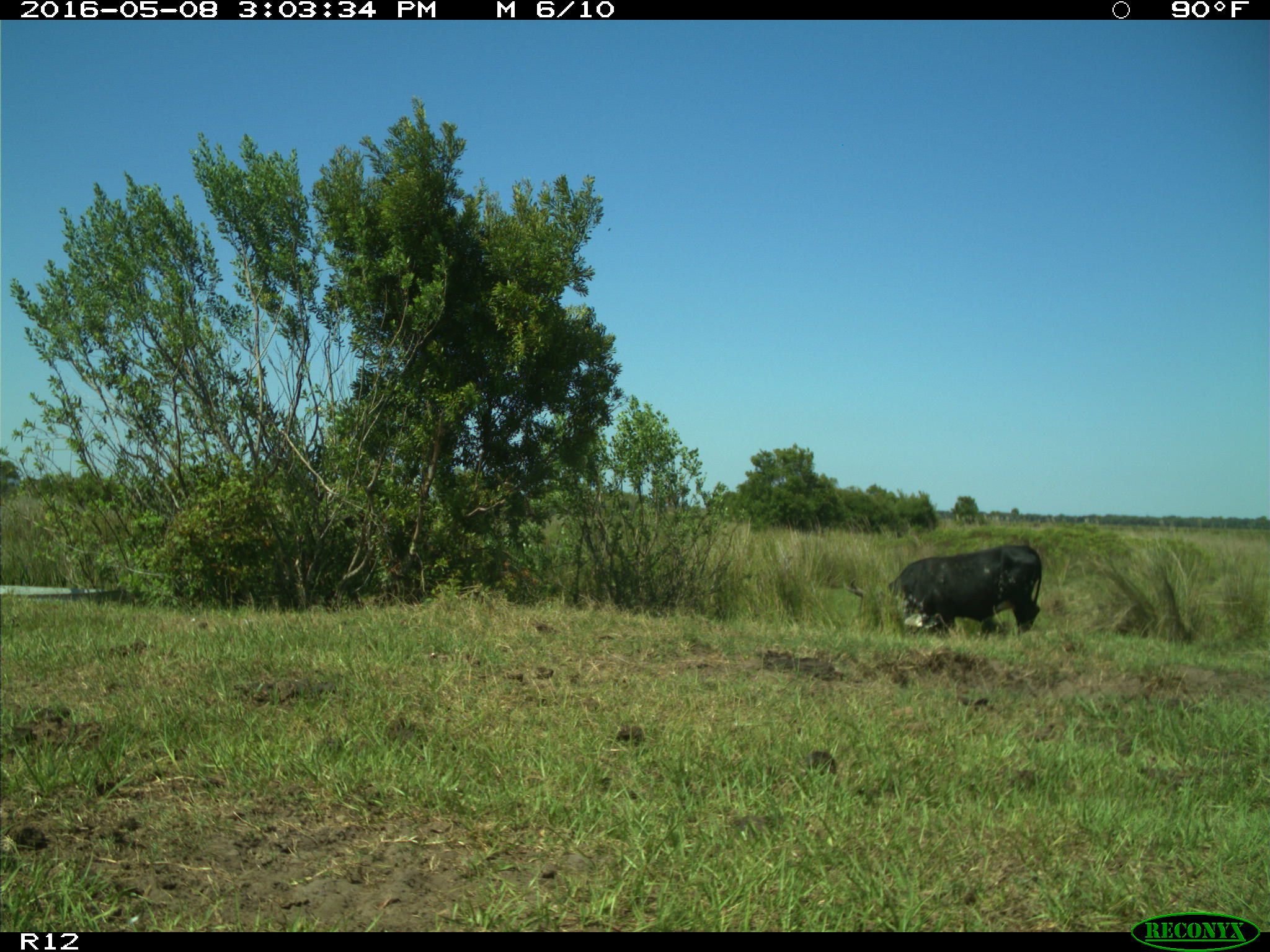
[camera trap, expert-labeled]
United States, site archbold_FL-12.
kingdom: Animalia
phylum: Chordata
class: Mammalia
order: Artiodactyla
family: Bovidae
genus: Bos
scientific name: Bos taurus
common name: domestic cow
Bos taurus (domestic cow).